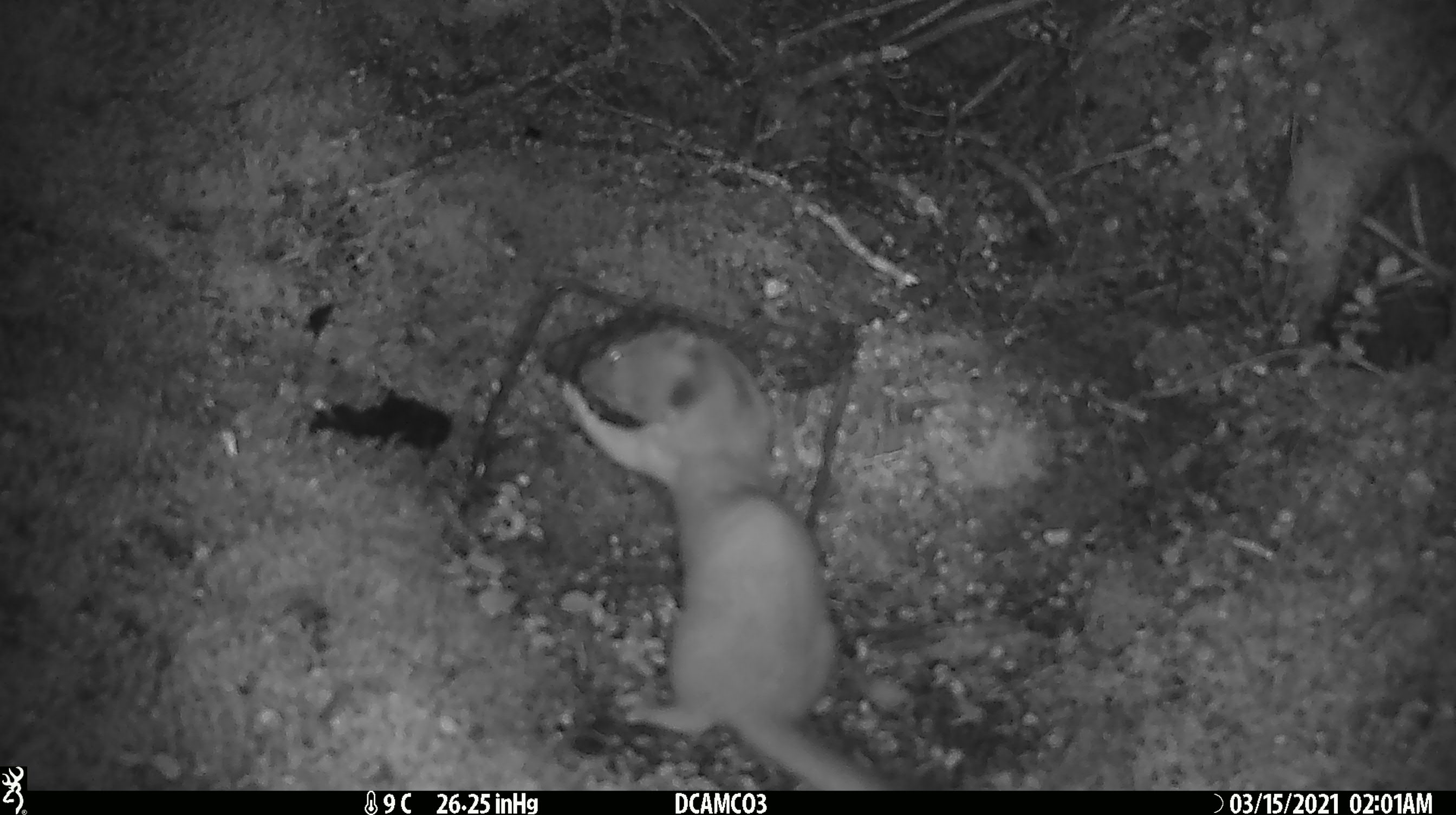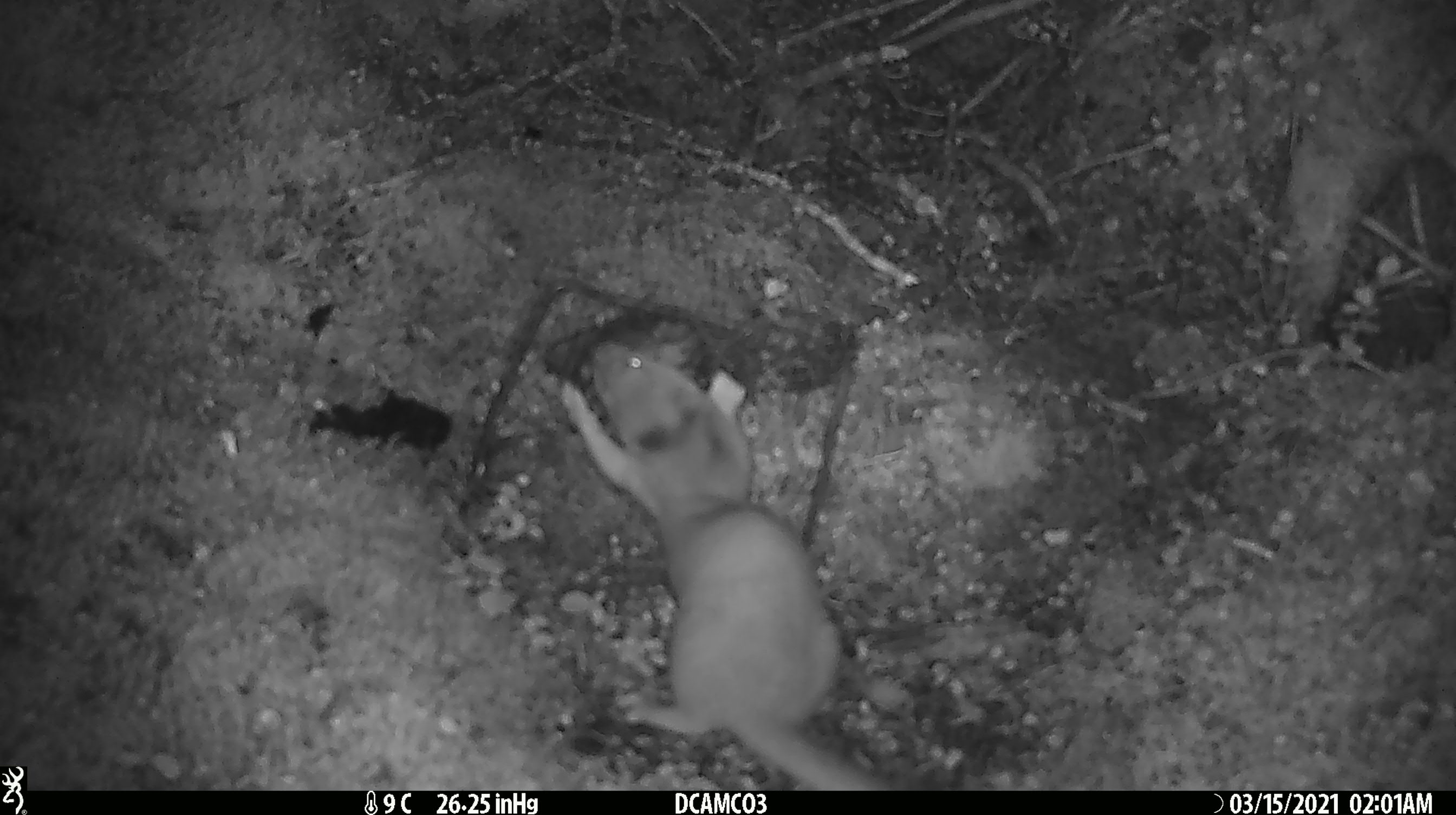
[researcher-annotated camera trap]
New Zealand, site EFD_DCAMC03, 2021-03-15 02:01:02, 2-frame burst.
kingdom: Animalia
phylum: Chordata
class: Mammalia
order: Carnivora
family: Mustelidae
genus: Mustela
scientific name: Mustela erminea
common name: stoat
Stoat (Mustela erminea).